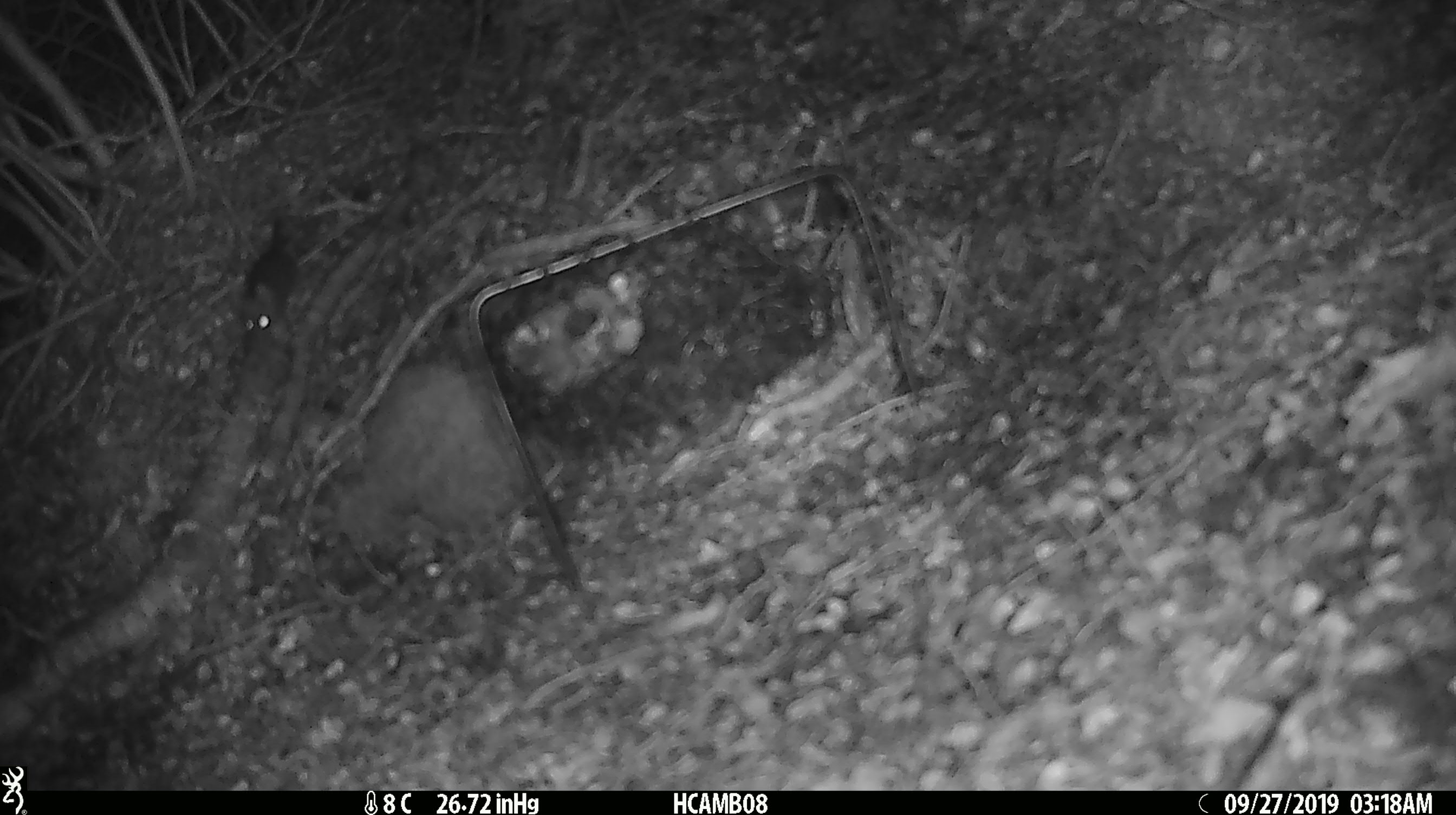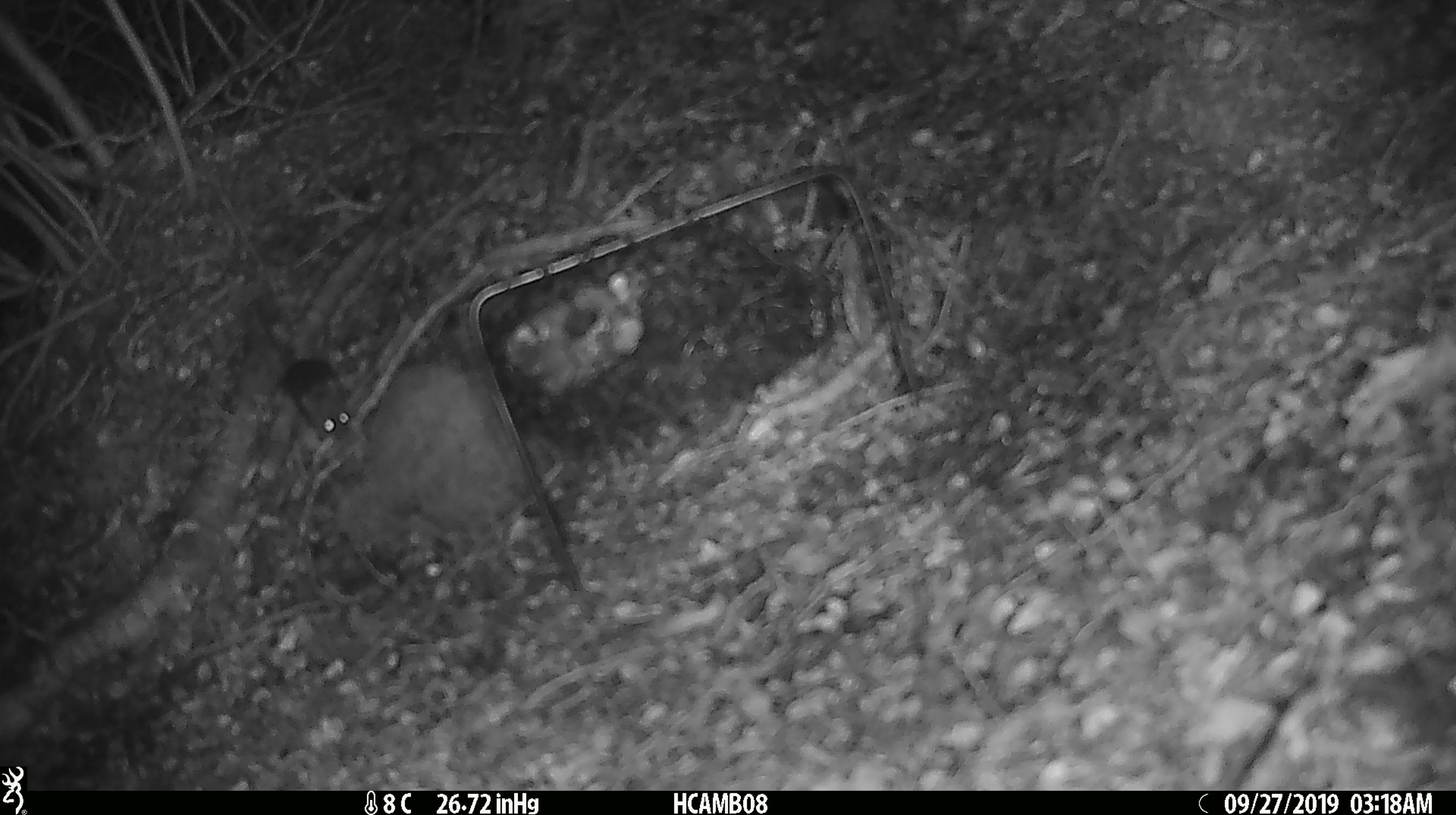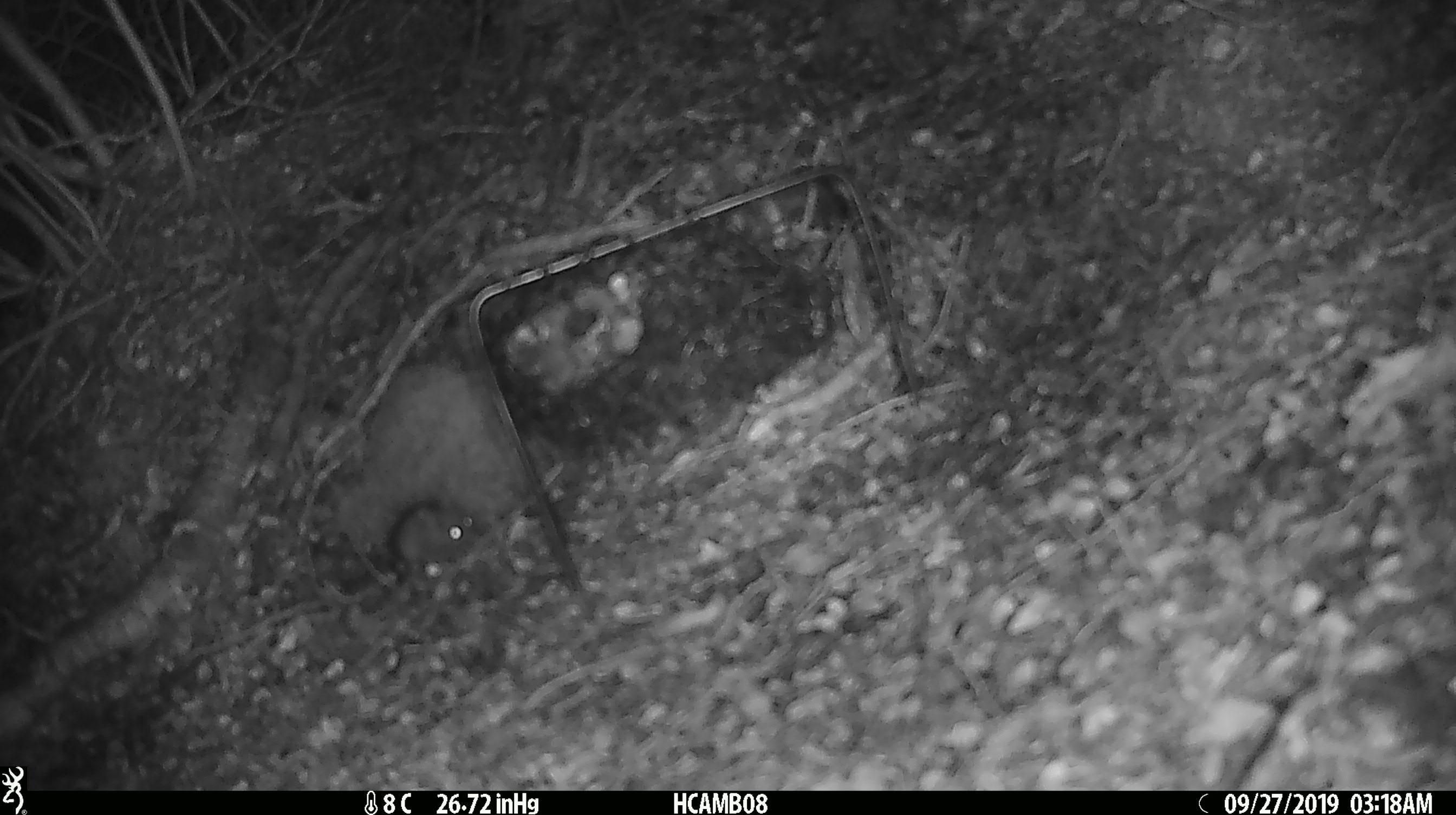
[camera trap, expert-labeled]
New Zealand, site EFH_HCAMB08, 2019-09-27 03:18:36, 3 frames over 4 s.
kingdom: Animalia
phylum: Chordata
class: Mammalia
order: Rodentia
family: Muridae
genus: Mus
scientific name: Mus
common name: mouse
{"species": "mouse (Mus)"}